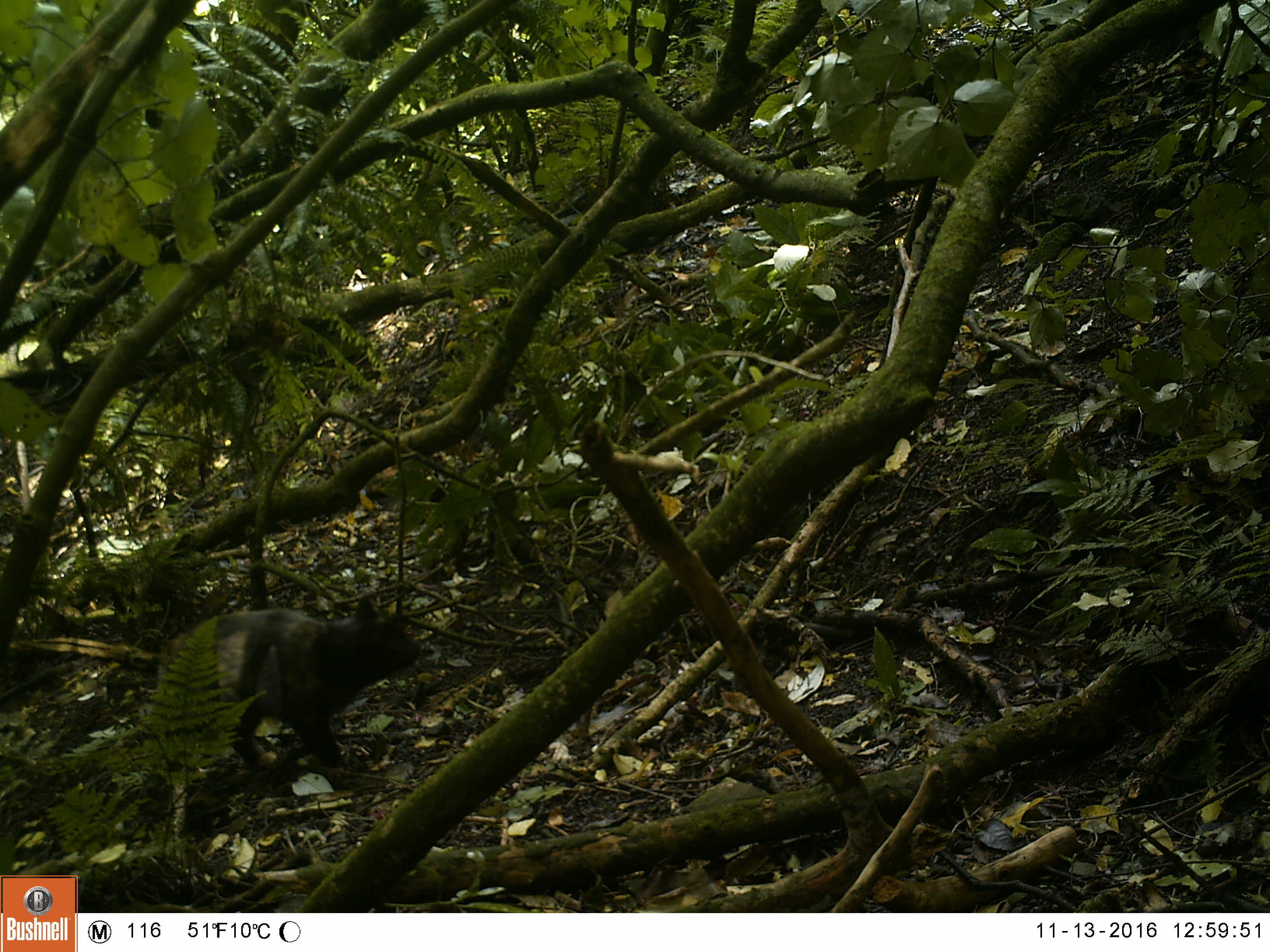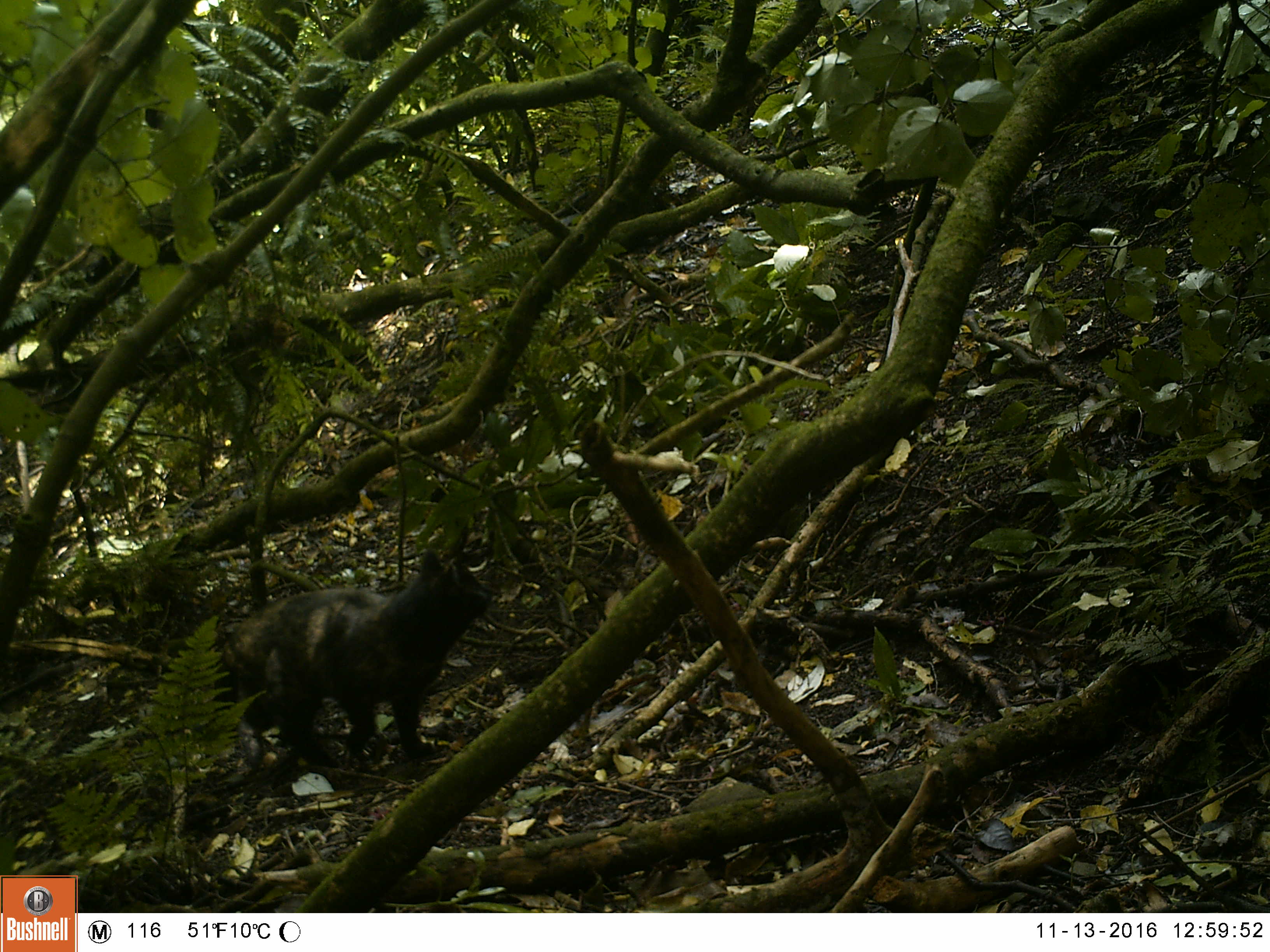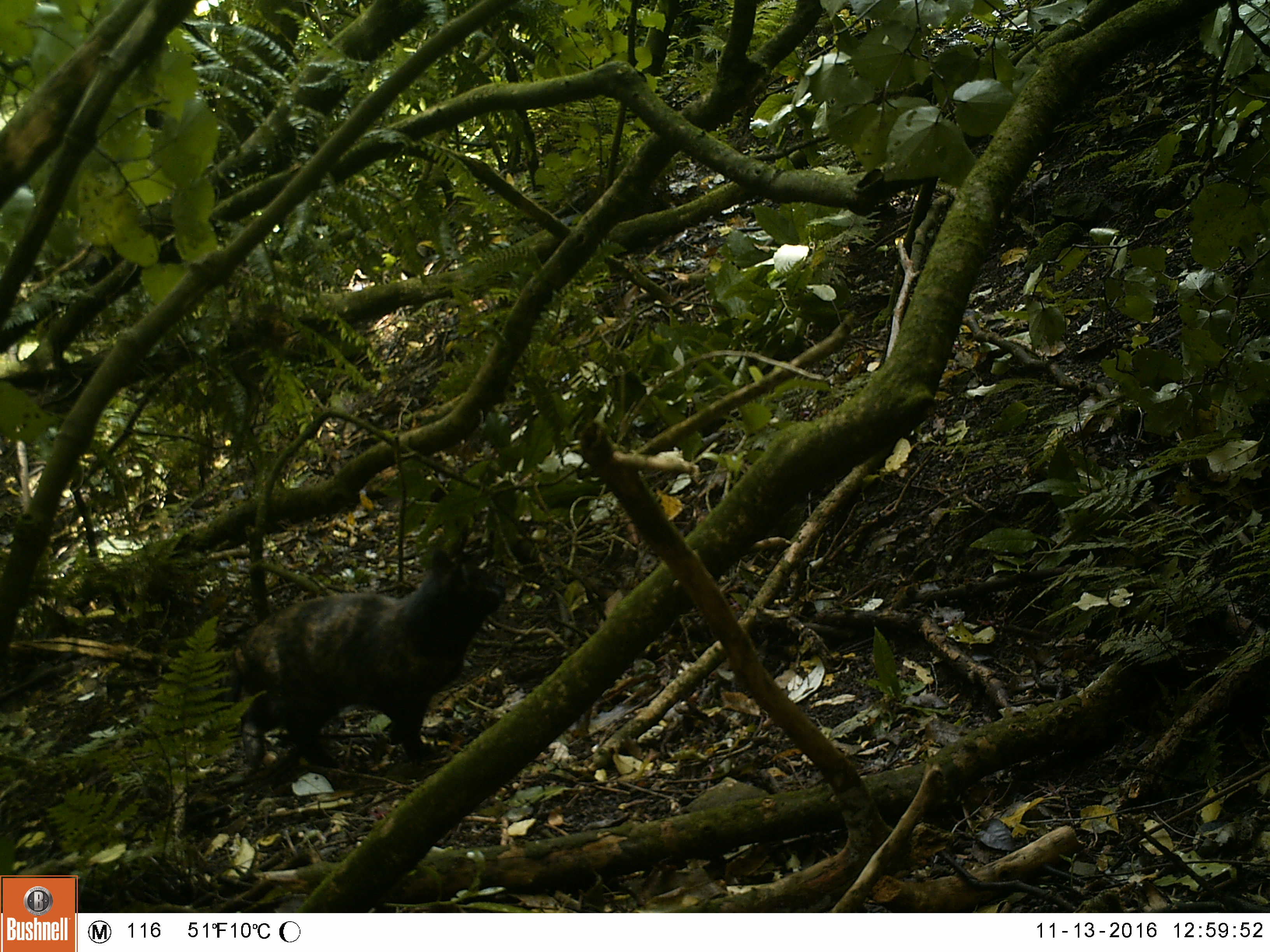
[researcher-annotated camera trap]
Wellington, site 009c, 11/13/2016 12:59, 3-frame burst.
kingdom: Animalia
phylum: Chordata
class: Mammalia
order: Carnivora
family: Felidae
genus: Felis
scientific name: Felis catus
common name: cat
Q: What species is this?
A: Cat (Felis catus).